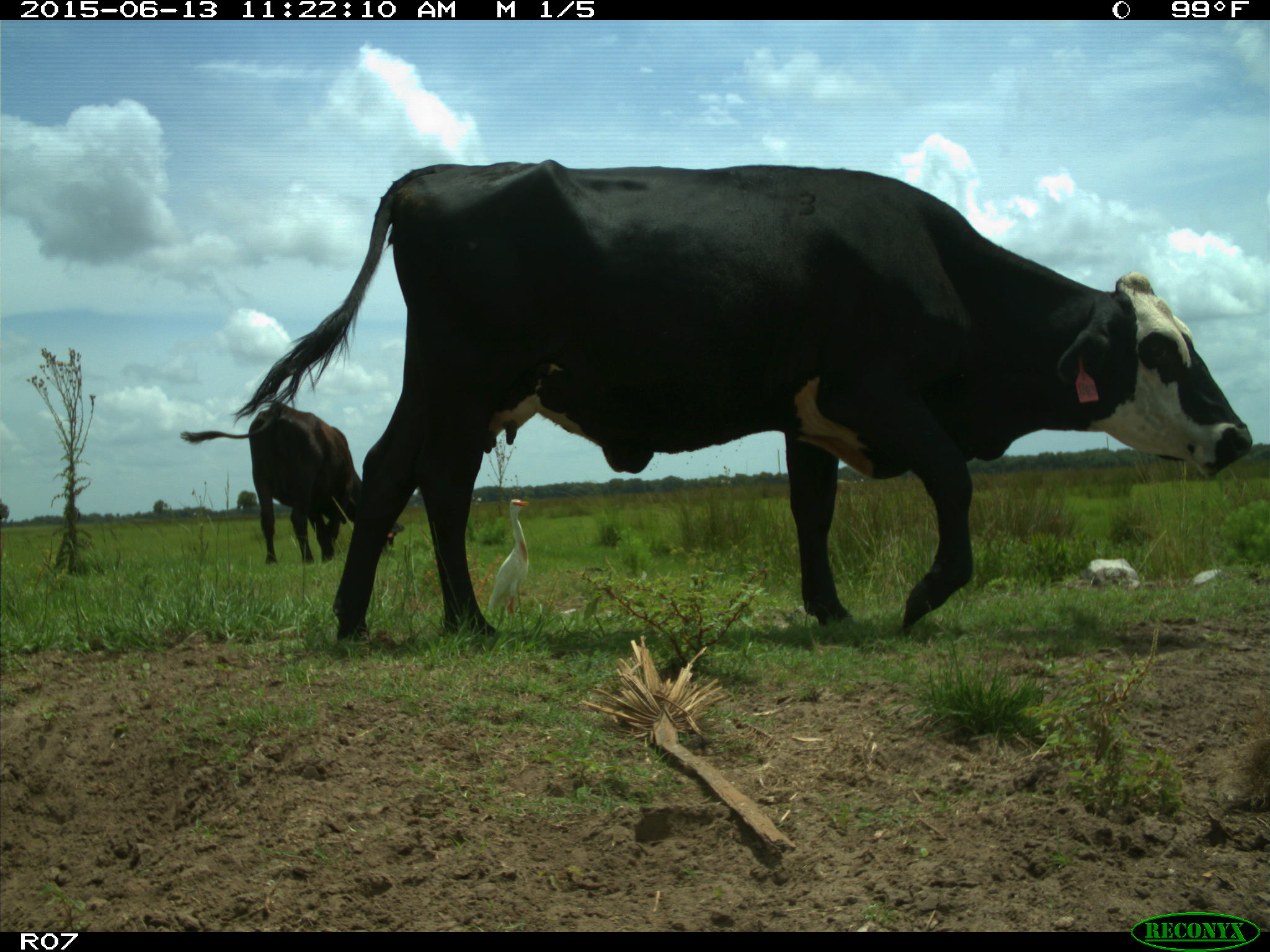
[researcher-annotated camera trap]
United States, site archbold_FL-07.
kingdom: Animalia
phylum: Chordata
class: Mammalia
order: Artiodactyla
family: Bovidae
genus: Bos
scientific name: Bos taurus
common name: domestic cow